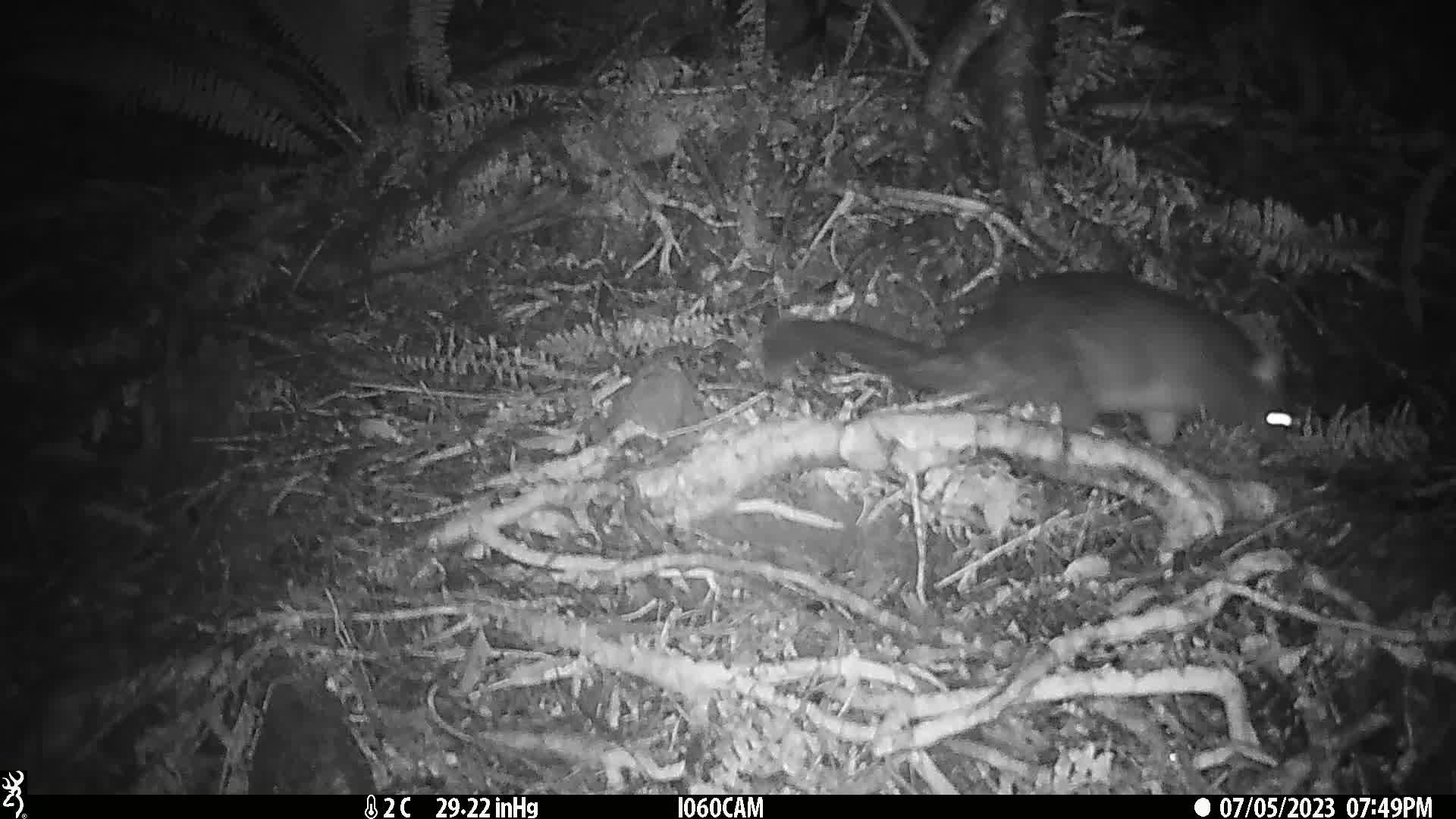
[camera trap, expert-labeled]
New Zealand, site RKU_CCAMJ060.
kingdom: Animalia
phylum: Chordata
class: Mammalia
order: Diprotodontia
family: Phalangeridae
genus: Trichosurus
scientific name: Trichosurus vulpecula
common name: common brushtail possum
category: possum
Possum (common brushtail possum) (Trichosurus vulpecula).